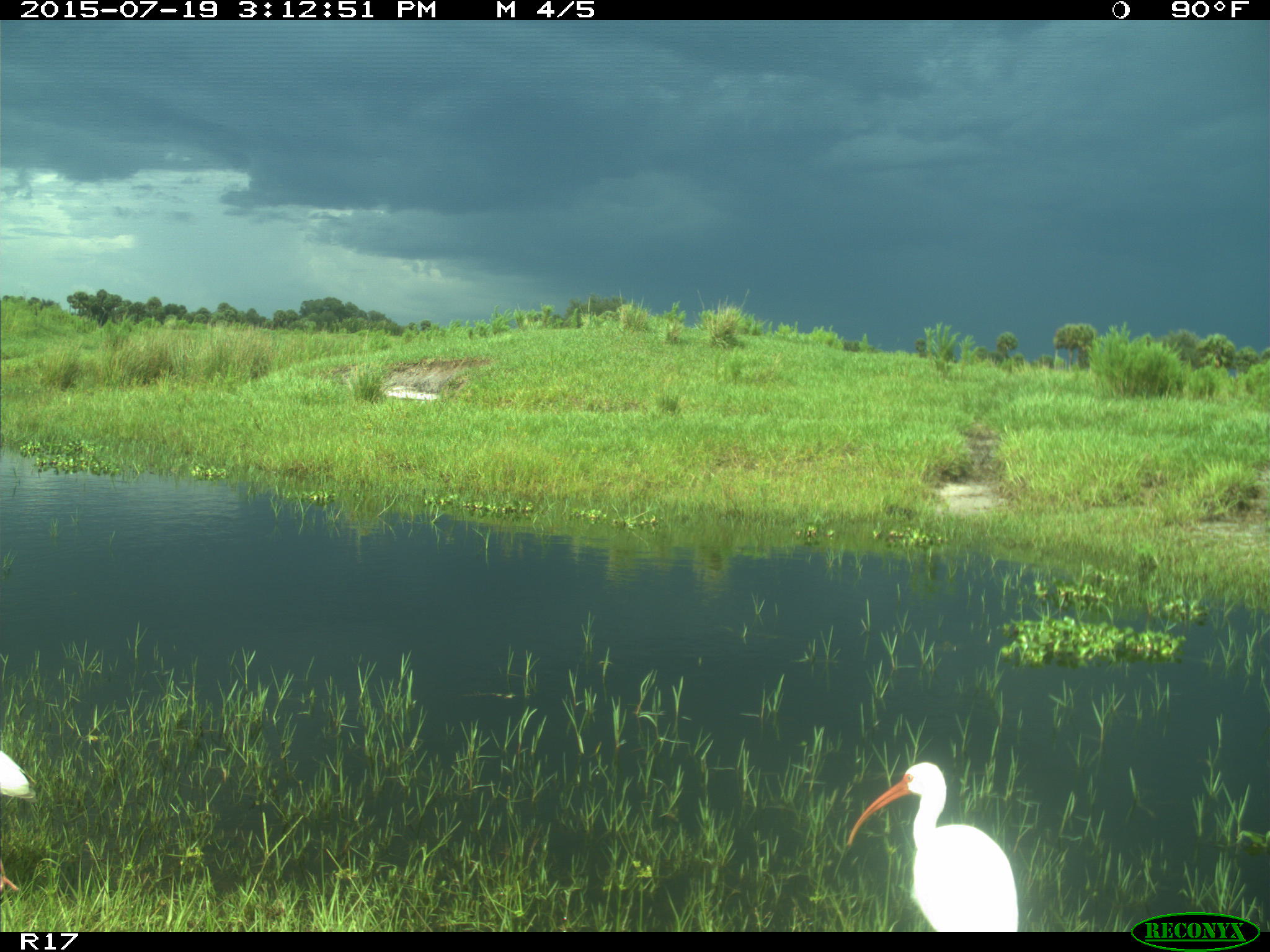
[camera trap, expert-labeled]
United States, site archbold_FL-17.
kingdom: Animalia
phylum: Chordata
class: Aves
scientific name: Aves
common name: birds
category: unidentified bird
Unidentified bird (birds) (Aves).